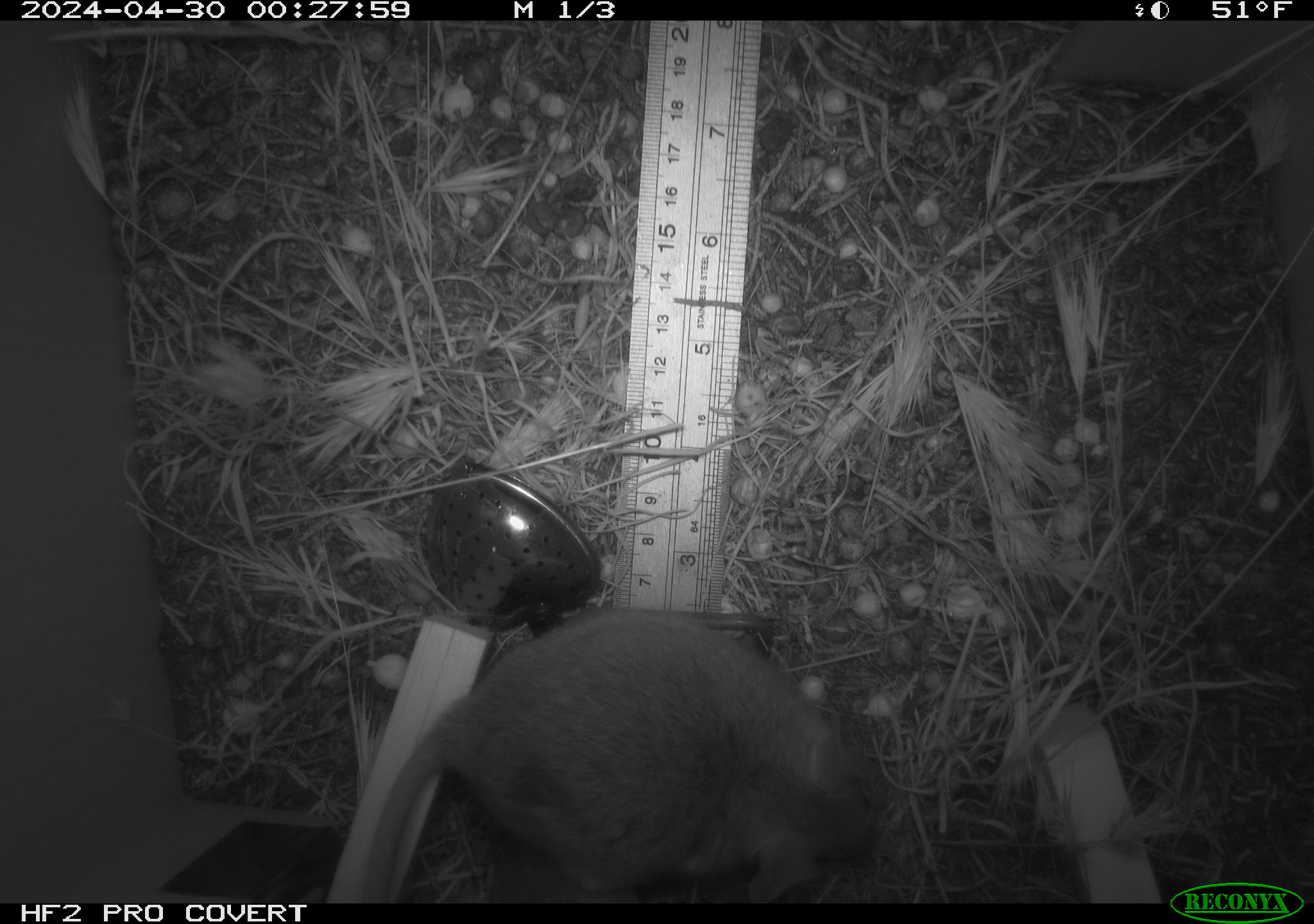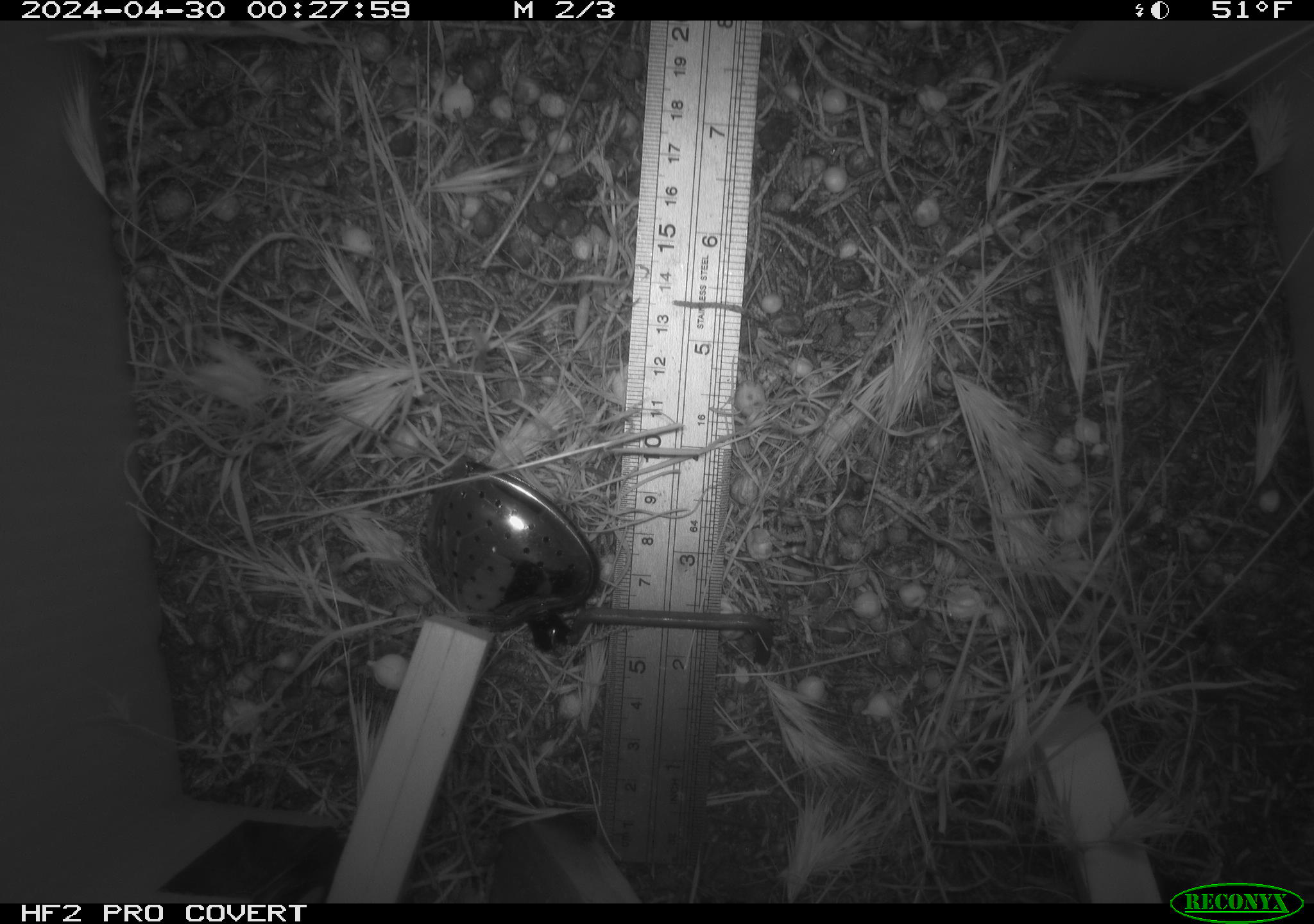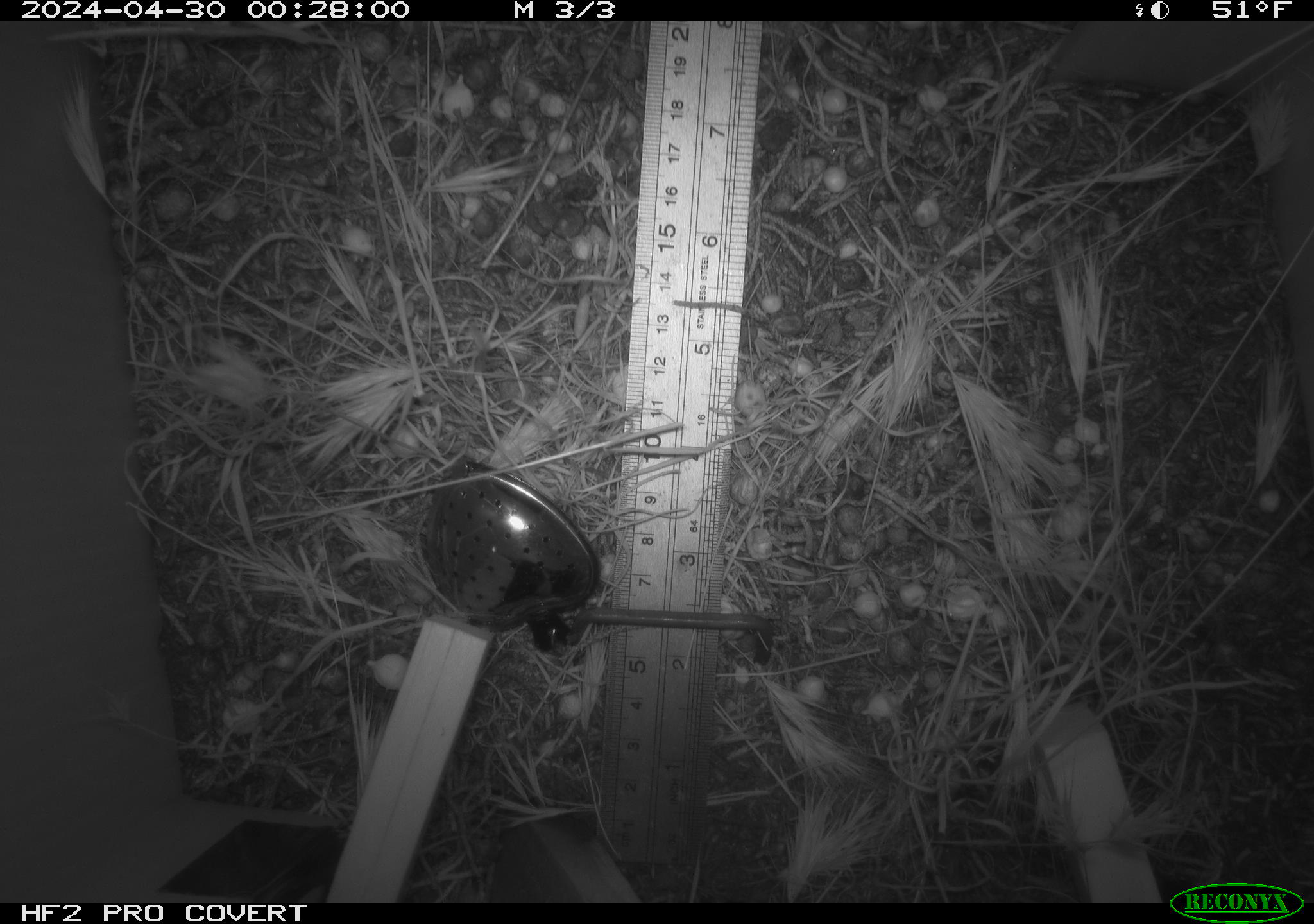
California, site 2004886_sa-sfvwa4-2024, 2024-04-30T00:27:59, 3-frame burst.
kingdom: Animalia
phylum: Chordata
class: Mammalia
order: Rodentia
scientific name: Rodentia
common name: mouse species